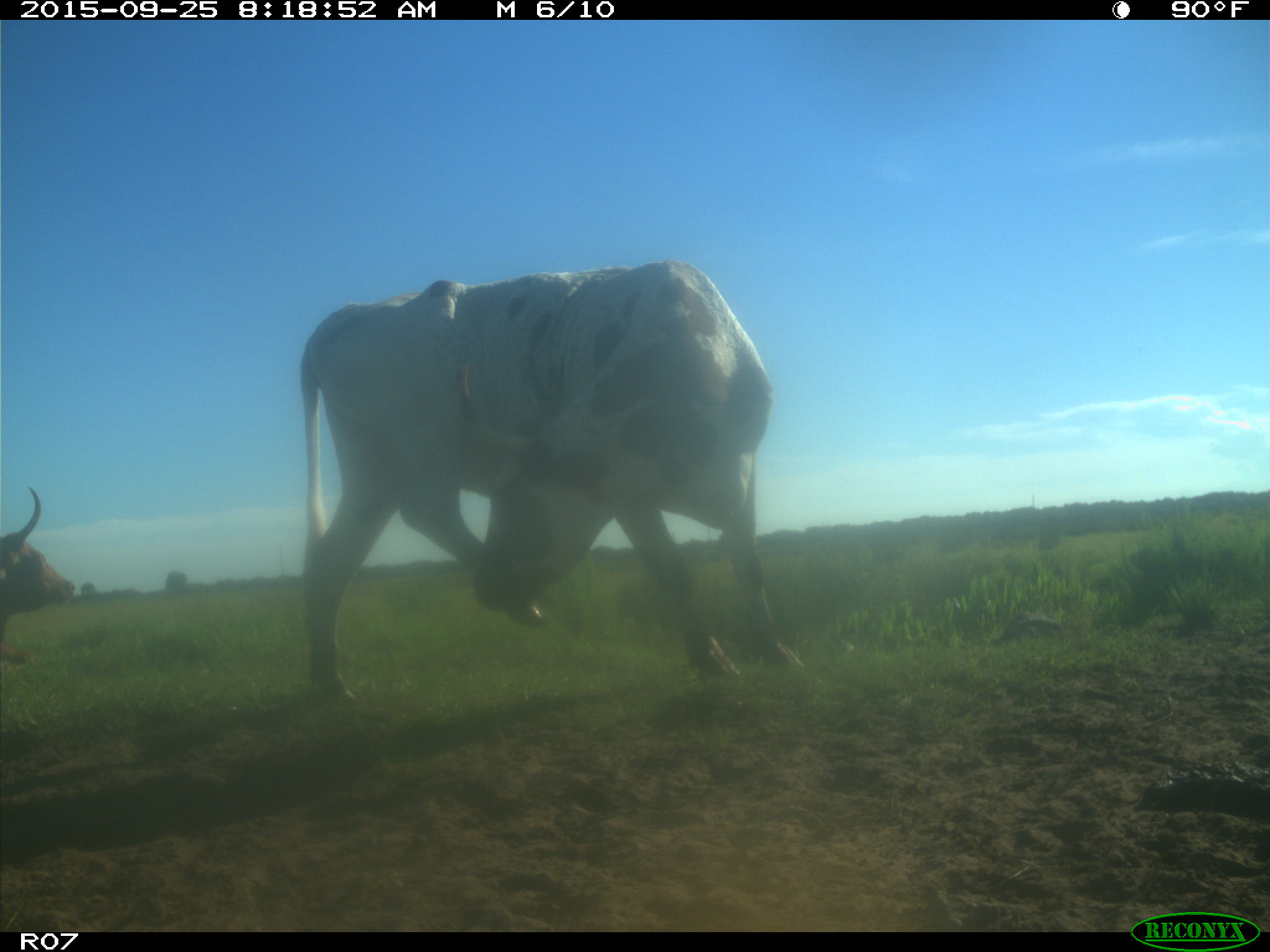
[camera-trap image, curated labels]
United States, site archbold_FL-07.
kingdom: Animalia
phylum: Chordata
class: Mammalia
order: Artiodactyla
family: Bovidae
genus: Bos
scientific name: Bos taurus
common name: domestic cow